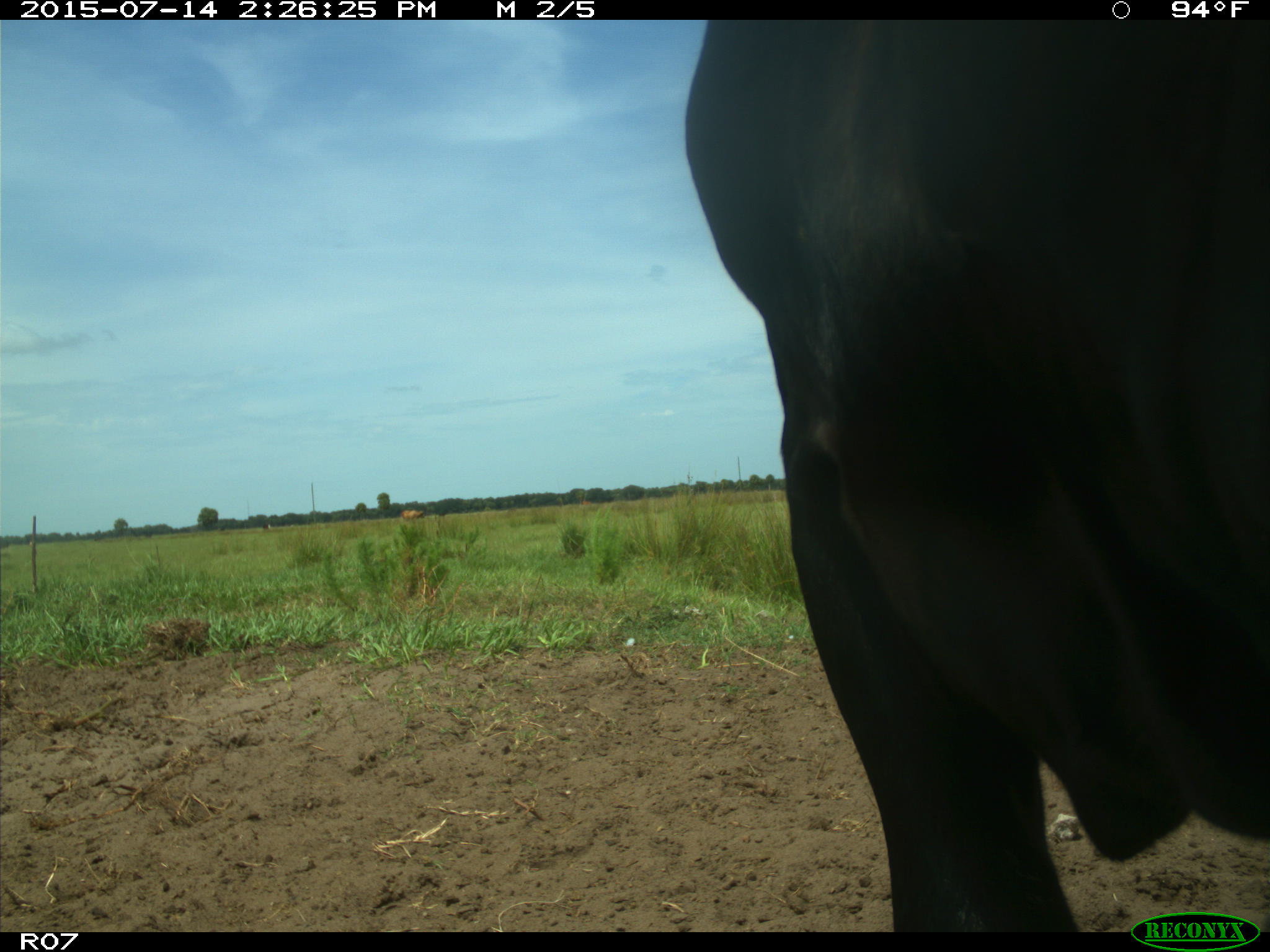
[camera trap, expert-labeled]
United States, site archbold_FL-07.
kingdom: Animalia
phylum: Chordata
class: Mammalia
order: Artiodactyla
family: Bovidae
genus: Bos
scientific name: Bos taurus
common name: domestic cow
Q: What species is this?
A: Bos taurus (domestic cow).